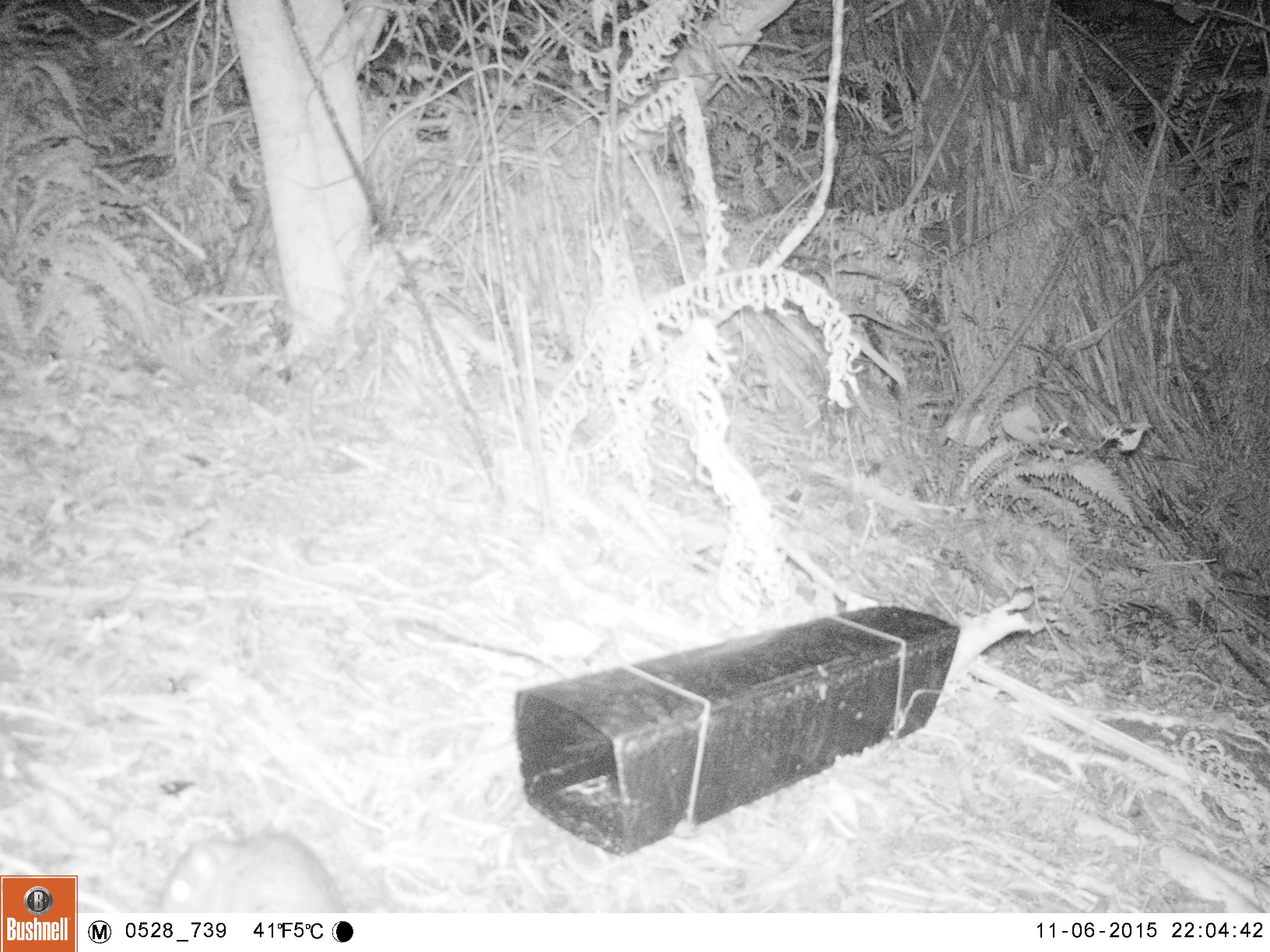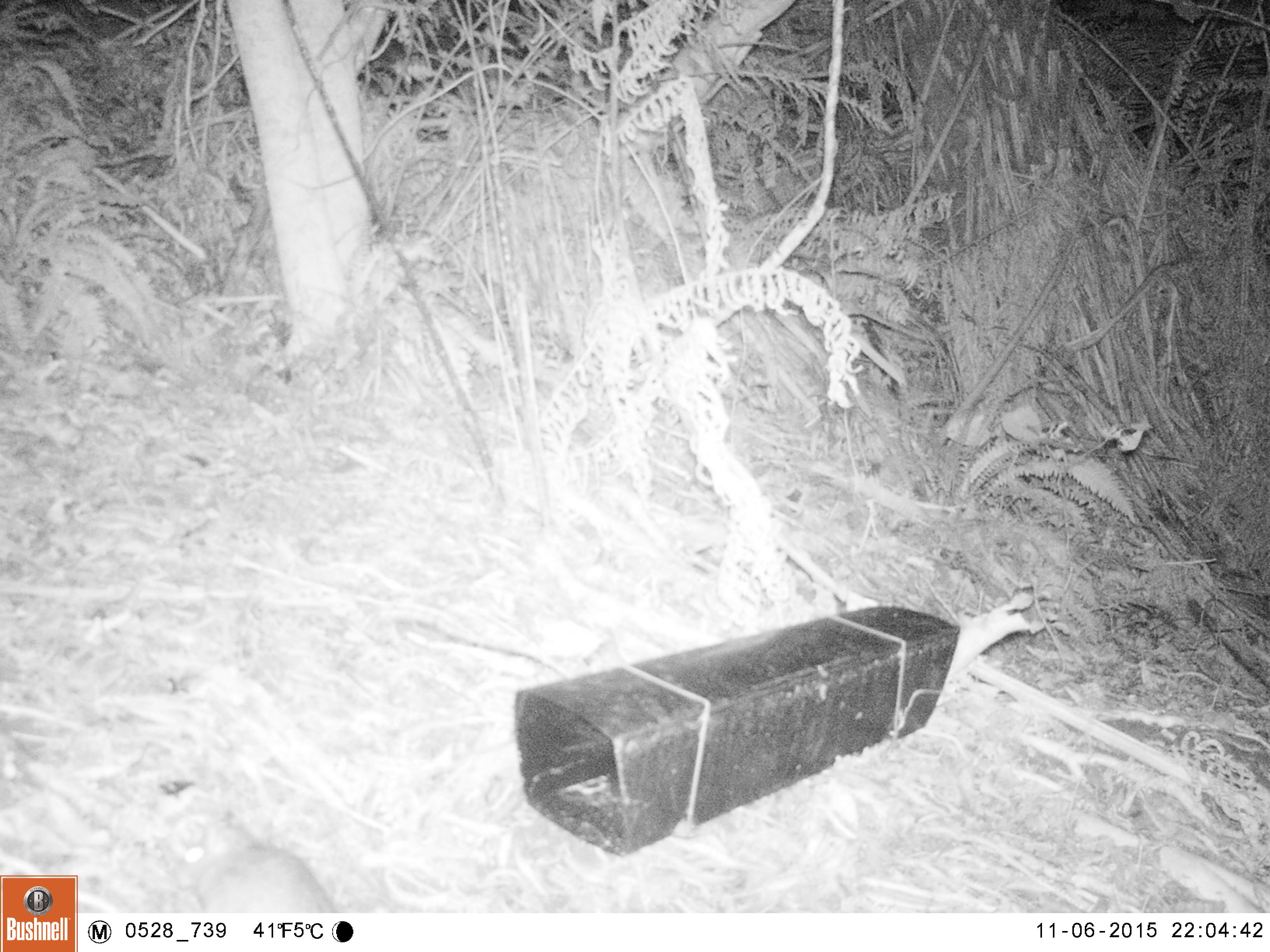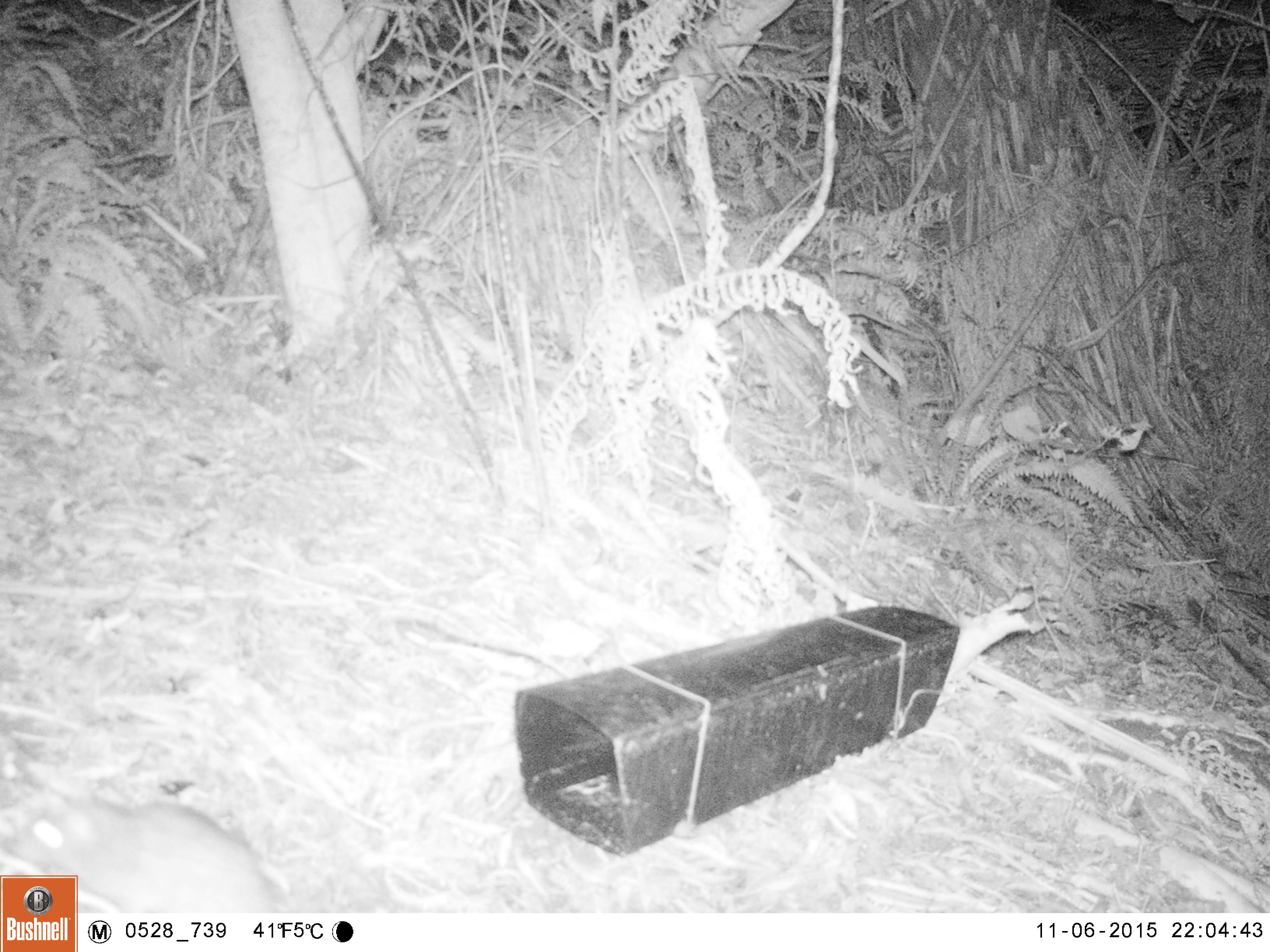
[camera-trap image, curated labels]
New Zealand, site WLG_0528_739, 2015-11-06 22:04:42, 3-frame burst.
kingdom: Animalia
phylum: Chordata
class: Mammalia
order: Rodentia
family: Muridae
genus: Rattus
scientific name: Rattus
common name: rat